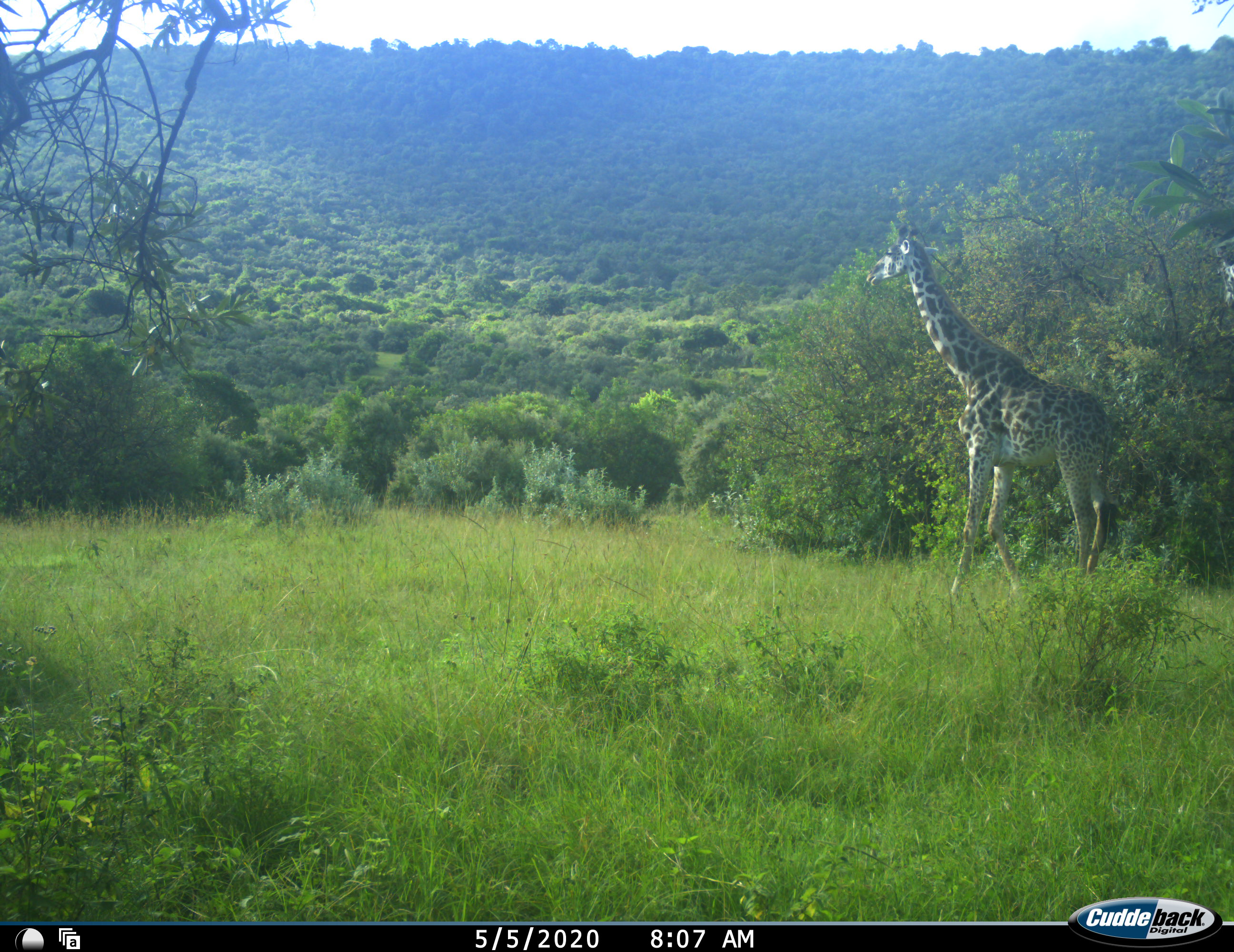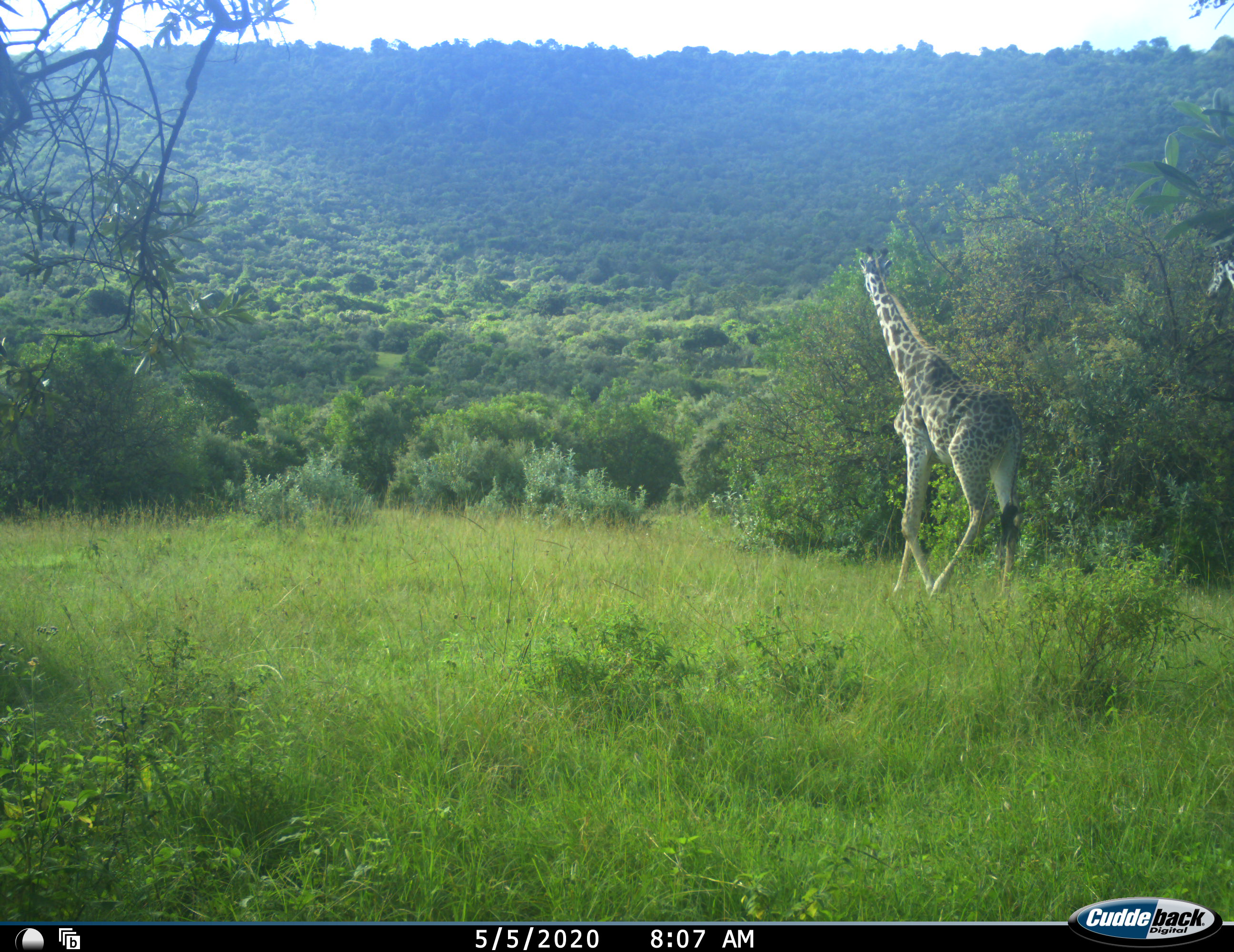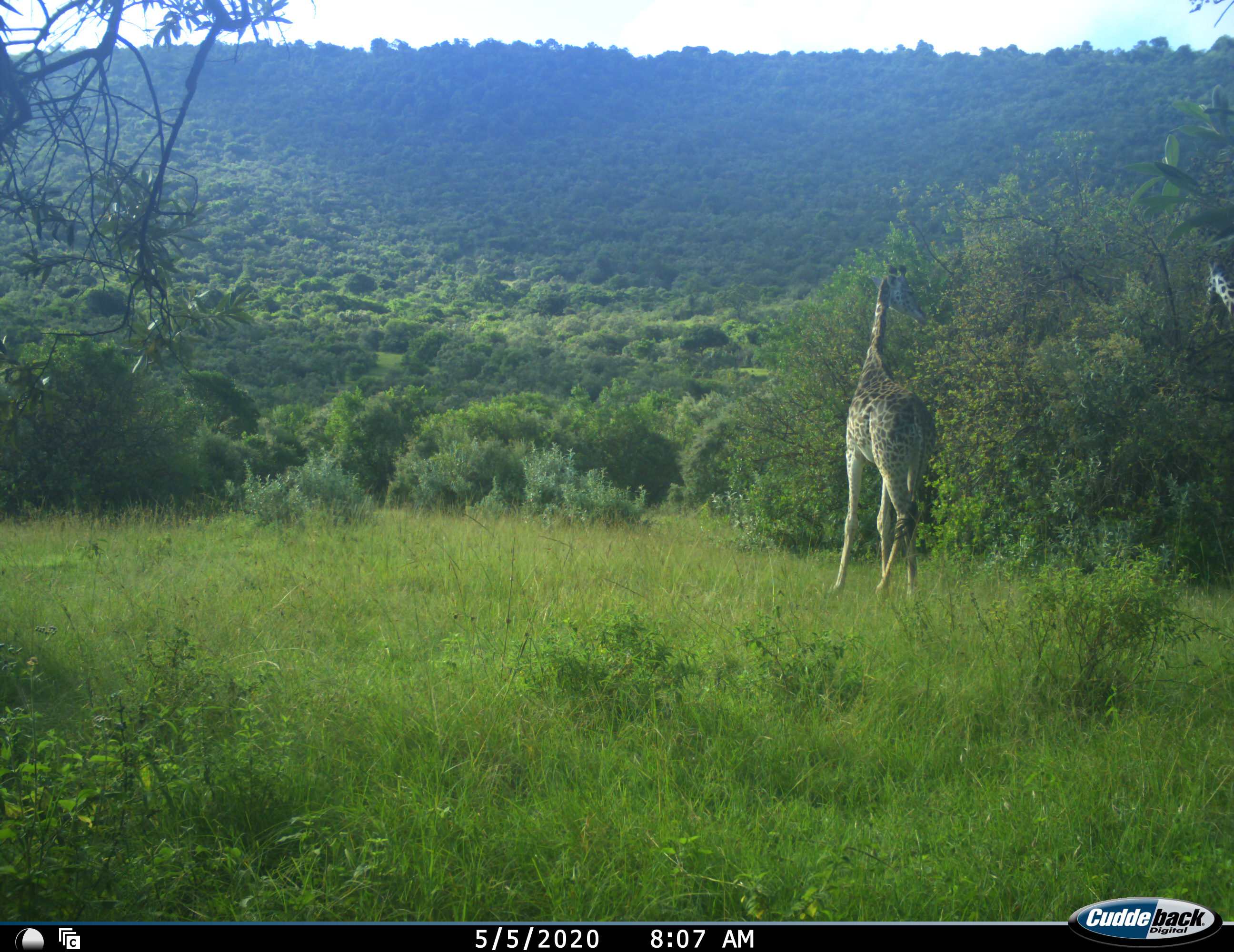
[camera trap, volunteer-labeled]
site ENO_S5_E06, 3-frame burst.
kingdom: Animalia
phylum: Chordata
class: Mammalia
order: Artiodactyla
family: Giraffidae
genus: Giraffa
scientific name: Giraffa camelopardalis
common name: giraffe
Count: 2.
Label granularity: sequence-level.